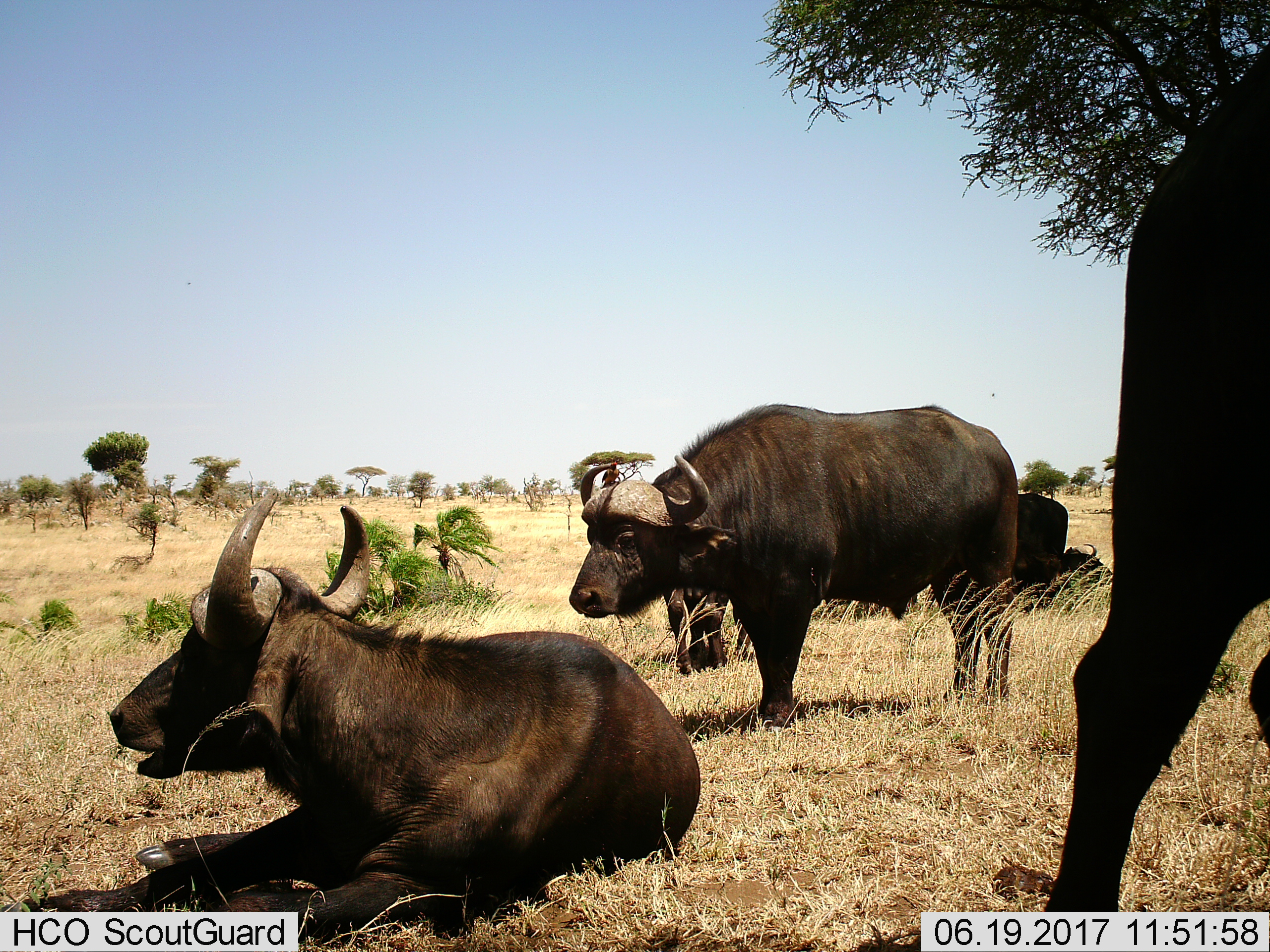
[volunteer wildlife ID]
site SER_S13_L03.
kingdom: Animalia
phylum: Chordata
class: Mammalia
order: Artiodactyla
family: Bovidae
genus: Syncerus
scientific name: Syncerus caffer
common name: african buffalo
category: buffalo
Buffalo (african buffalo) (Syncerus caffer), count 6. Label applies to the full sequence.